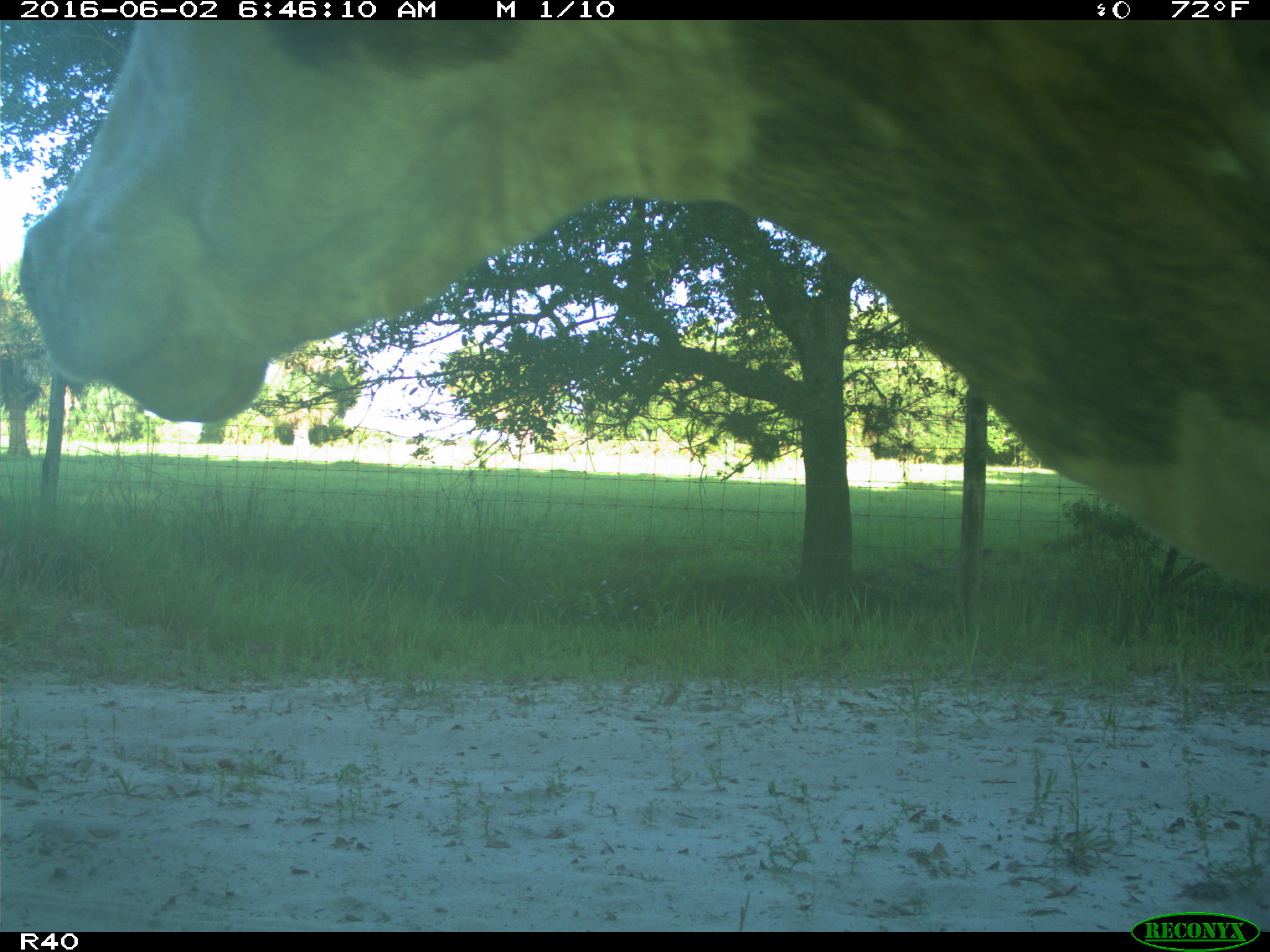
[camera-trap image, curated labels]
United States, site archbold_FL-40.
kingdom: Animalia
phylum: Chordata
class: Mammalia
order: Artiodactyla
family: Bovidae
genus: Bos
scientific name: Bos taurus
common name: domestic cow